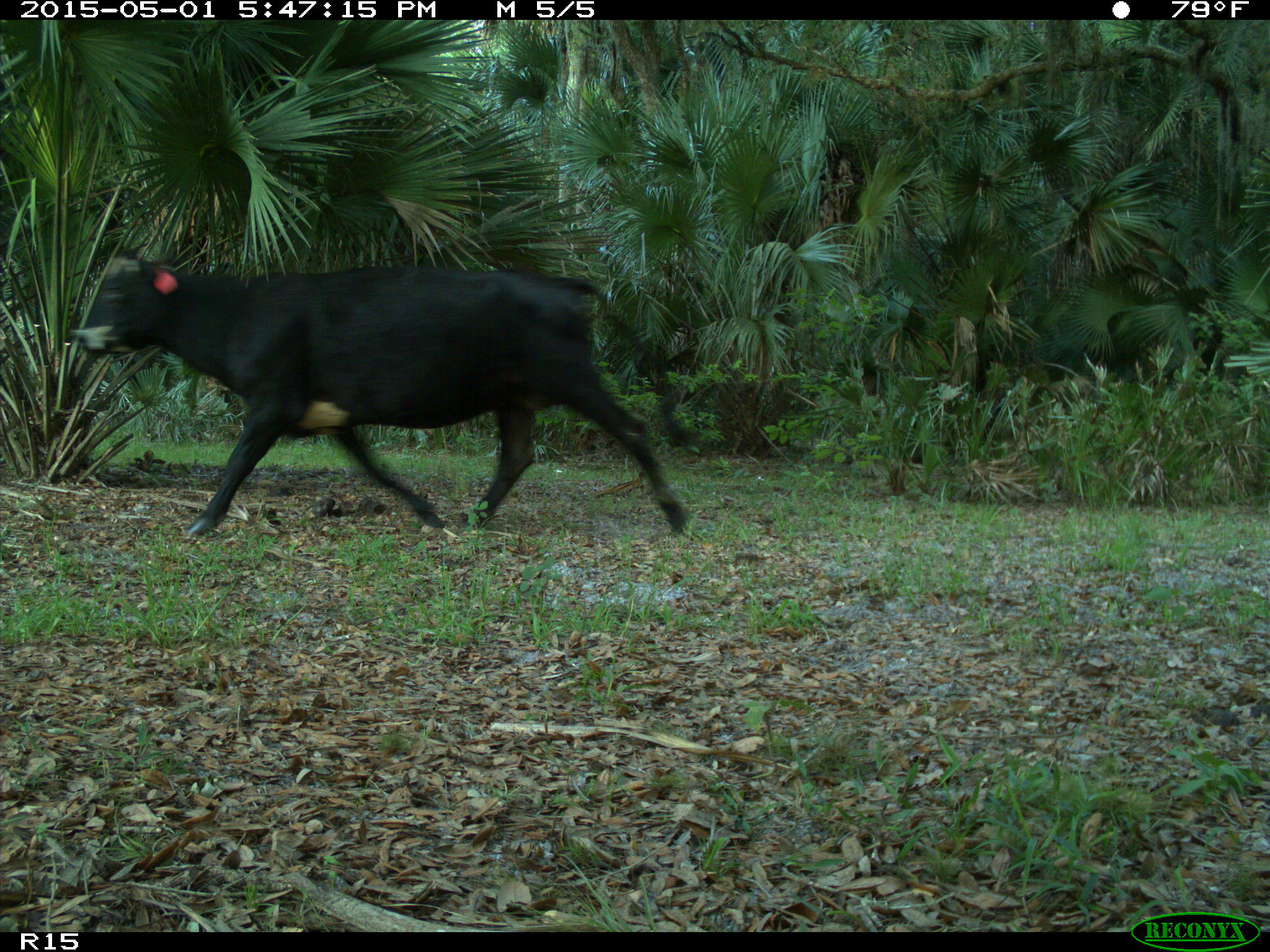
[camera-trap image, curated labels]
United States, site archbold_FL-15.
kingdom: Animalia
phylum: Chordata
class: Mammalia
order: Artiodactyla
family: Bovidae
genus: Bos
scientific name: Bos taurus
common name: domestic cow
Bos taurus (domestic cow).